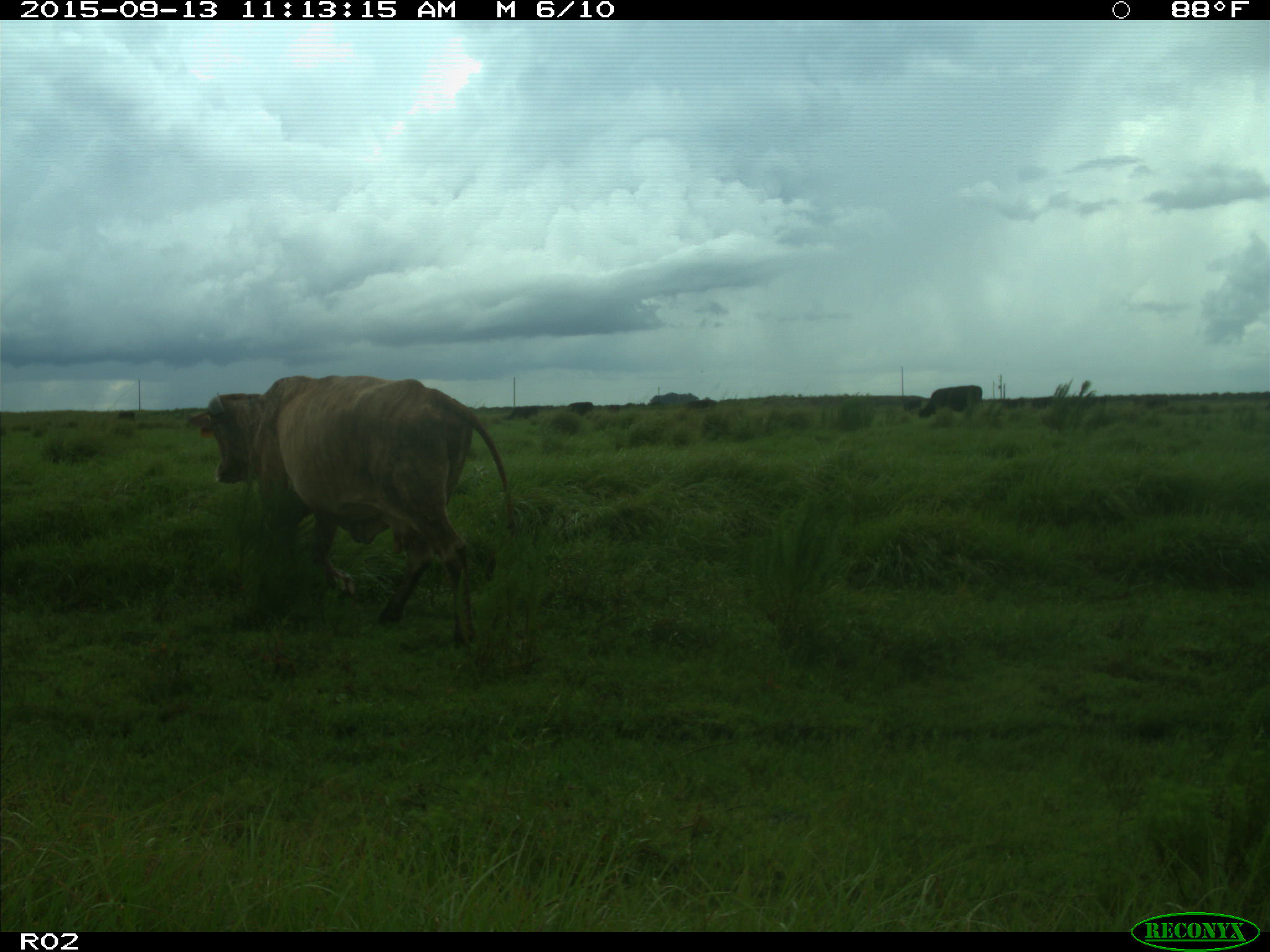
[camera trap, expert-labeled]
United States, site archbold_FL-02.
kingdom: Animalia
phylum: Chordata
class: Mammalia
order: Artiodactyla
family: Bovidae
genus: Bos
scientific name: Bos taurus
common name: domestic cow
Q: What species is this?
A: Bos taurus (domestic cow).